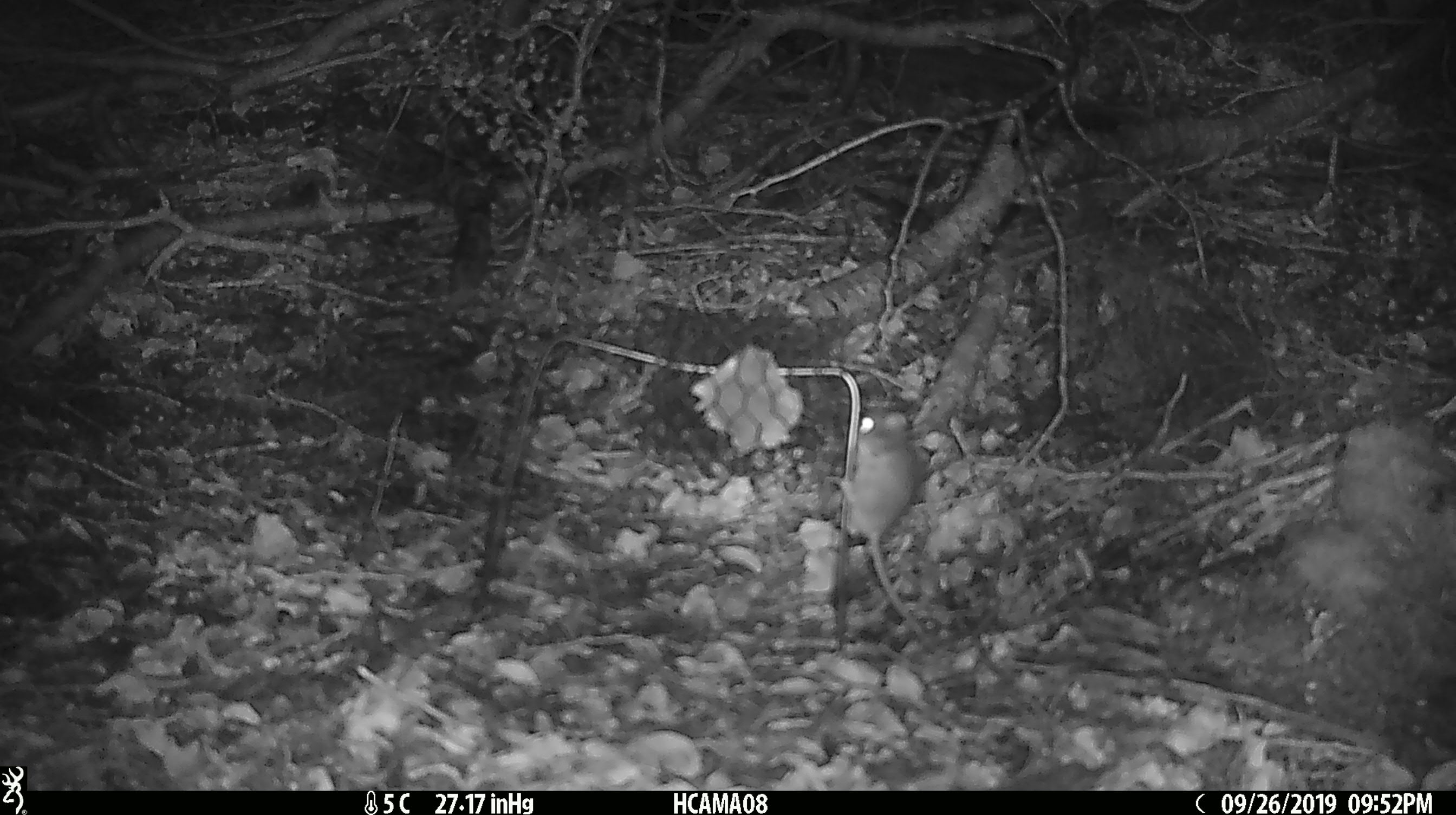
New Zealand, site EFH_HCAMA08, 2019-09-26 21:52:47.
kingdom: Animalia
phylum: Chordata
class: Mammalia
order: Rodentia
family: Muridae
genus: Mus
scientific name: Mus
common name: mouse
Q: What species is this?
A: Mouse (Mus).